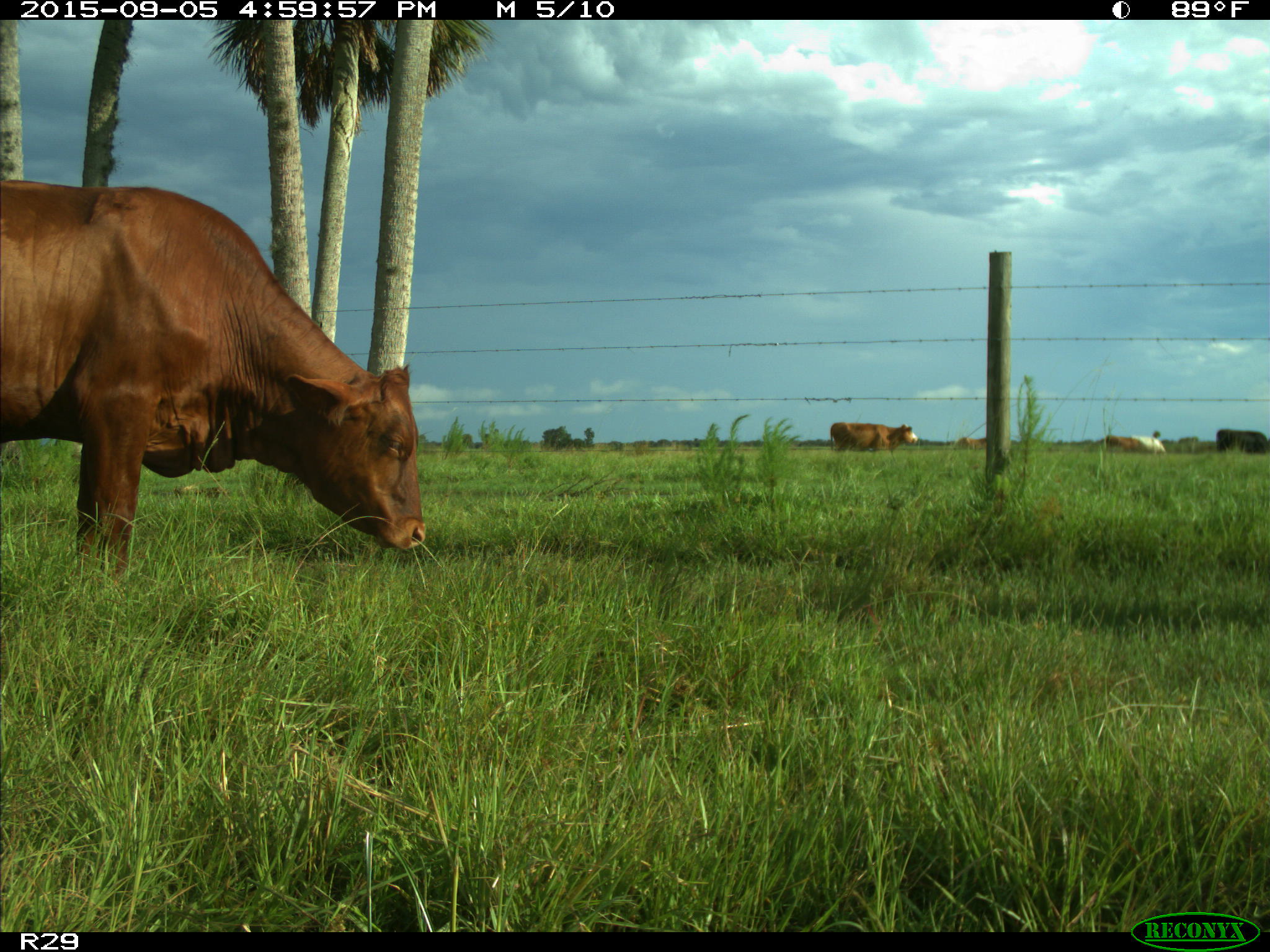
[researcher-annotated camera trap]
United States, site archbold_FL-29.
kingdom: Animalia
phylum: Chordata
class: Mammalia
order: Artiodactyla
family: Bovidae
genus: Bos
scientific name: Bos taurus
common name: domestic cow